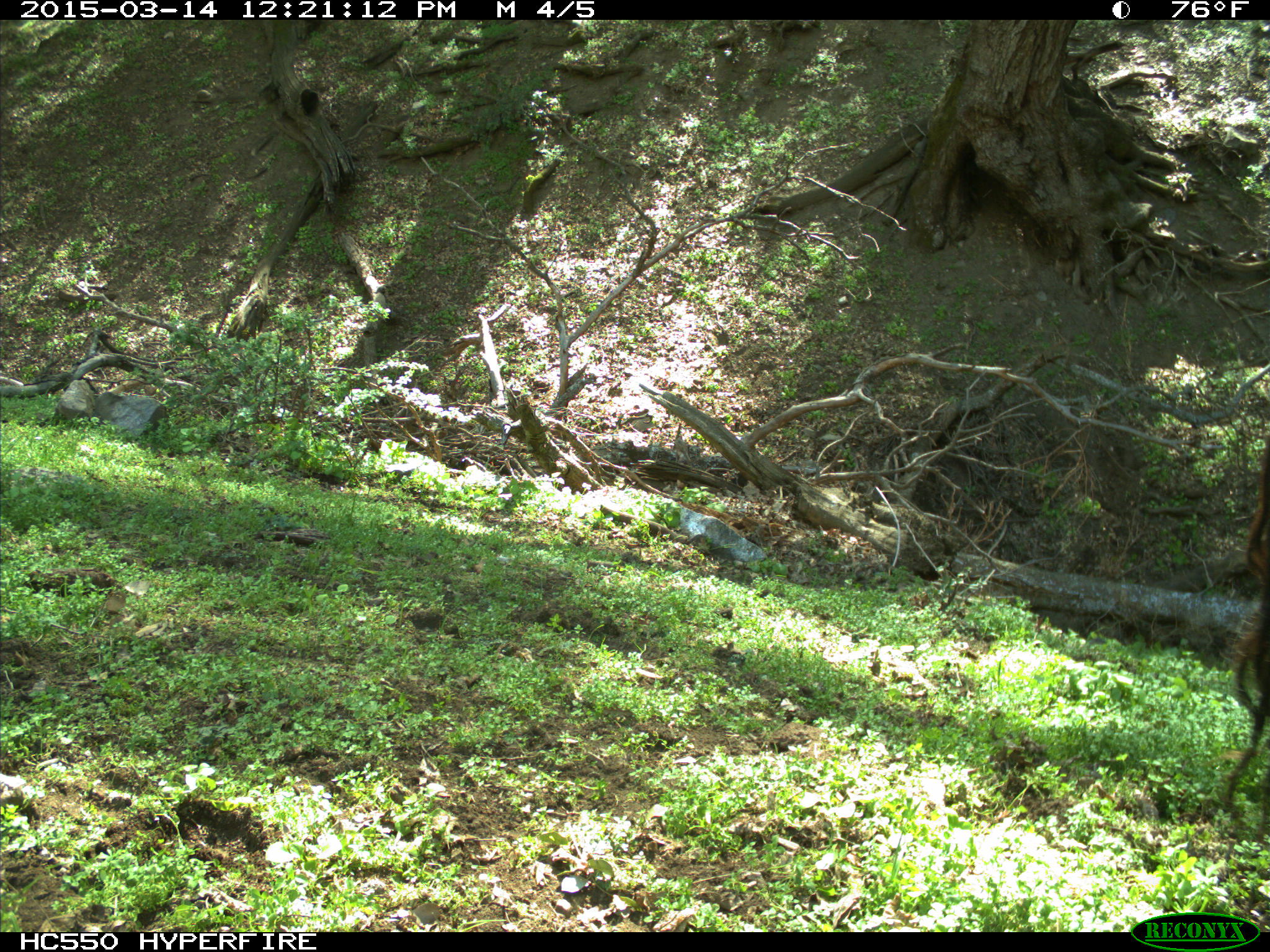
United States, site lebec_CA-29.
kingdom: Animalia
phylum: Chordata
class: Mammalia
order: Artiodactyla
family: Bovidae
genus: Bos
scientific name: Bos taurus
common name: domestic cow